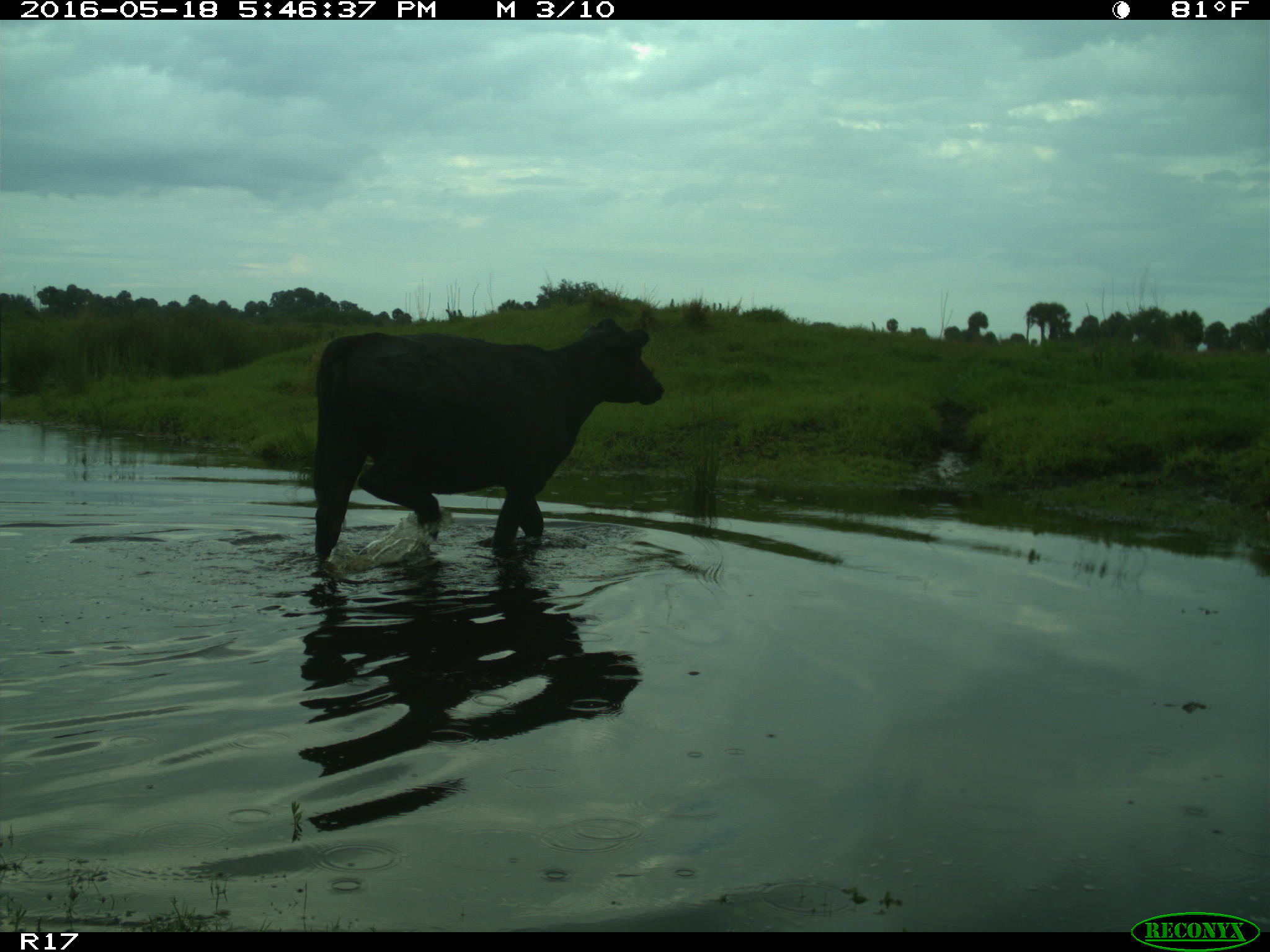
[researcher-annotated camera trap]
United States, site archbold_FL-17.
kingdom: Animalia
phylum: Chordata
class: Mammalia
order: Artiodactyla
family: Bovidae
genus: Bos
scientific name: Bos taurus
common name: domestic cow